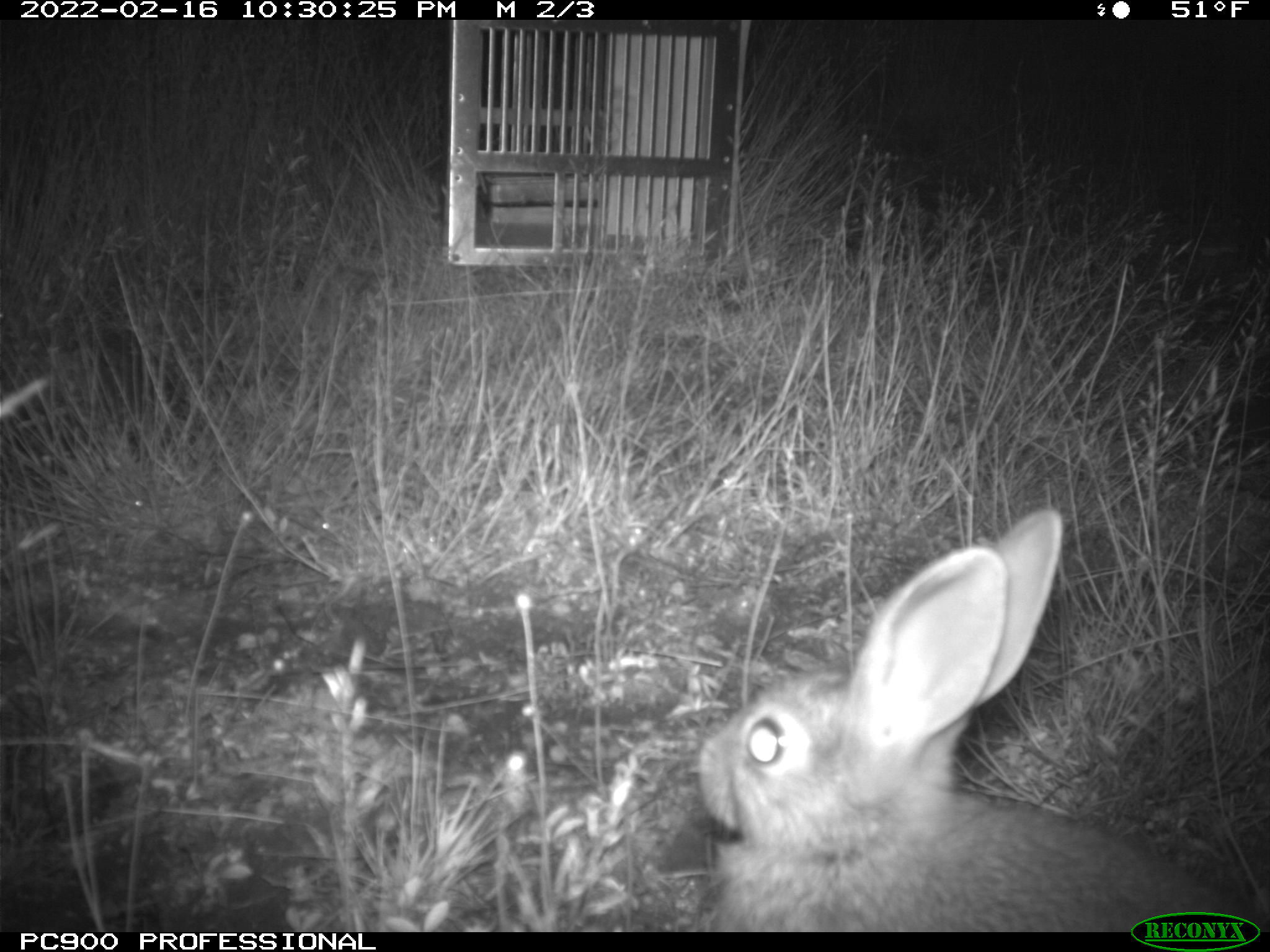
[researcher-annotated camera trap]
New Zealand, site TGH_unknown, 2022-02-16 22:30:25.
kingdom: Animalia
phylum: Chordata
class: Mammalia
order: Lagomorpha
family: Leporidae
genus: Oryctolagus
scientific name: Oryctolagus cuniculus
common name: european rabbit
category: rabbit